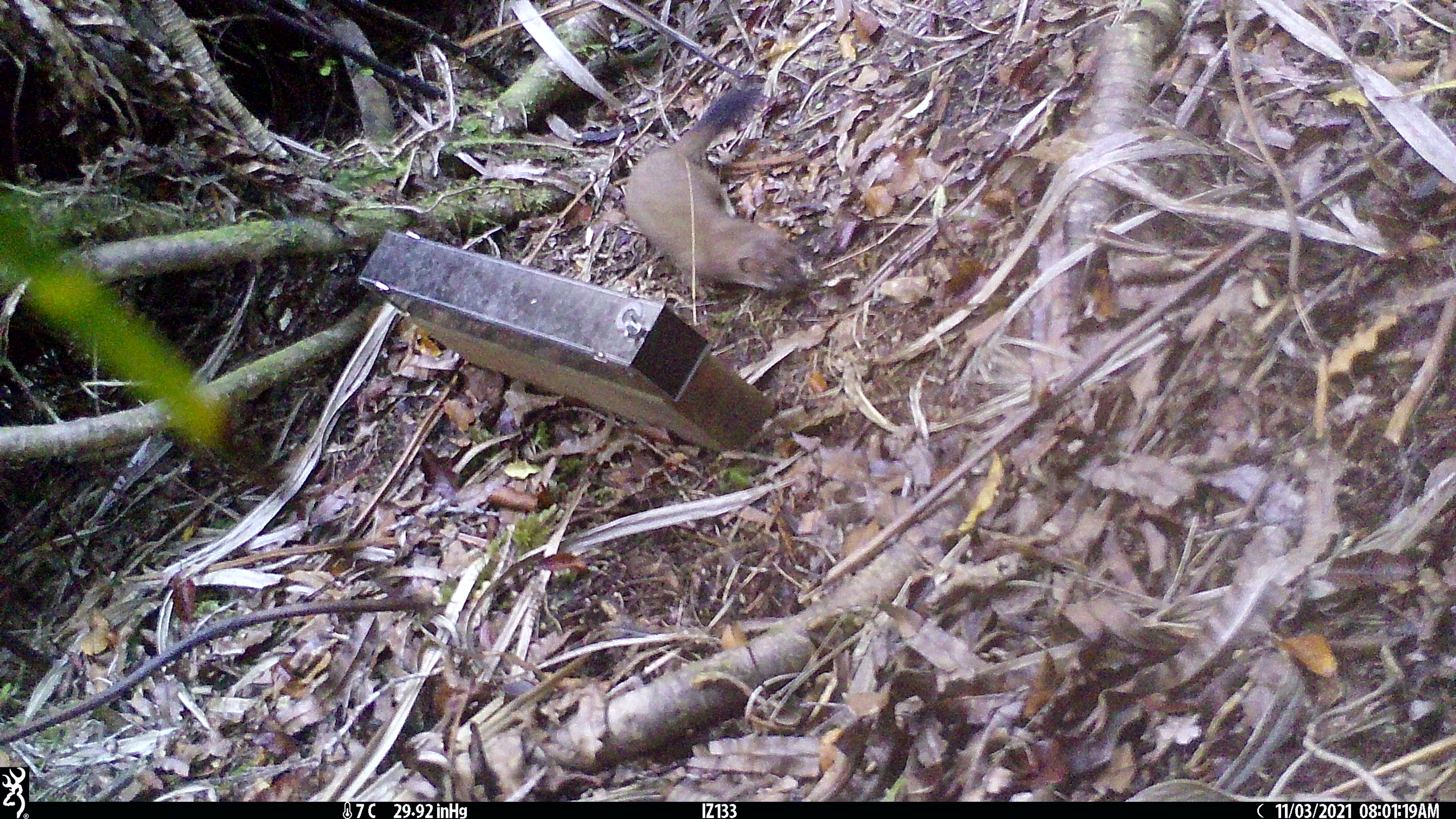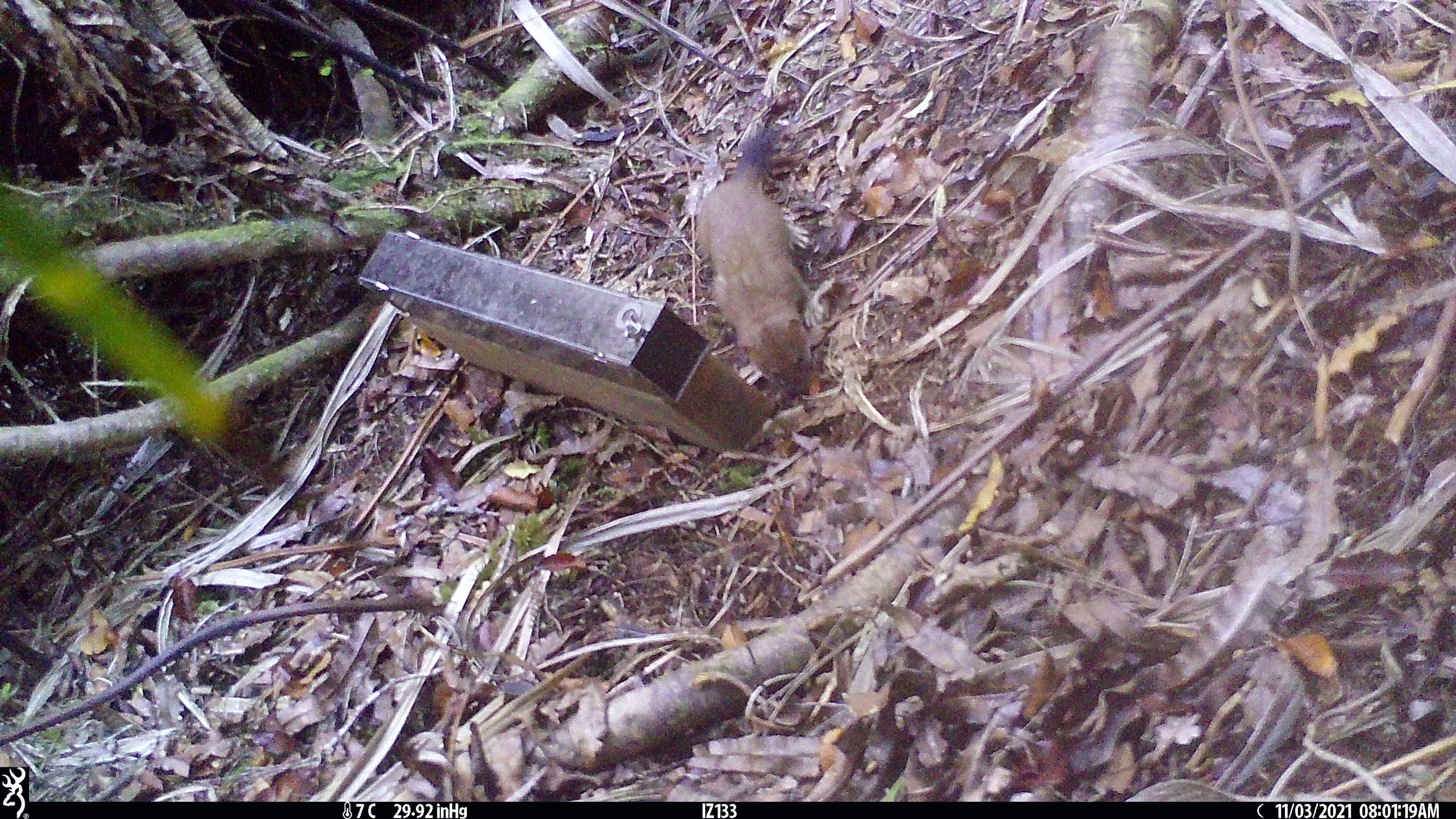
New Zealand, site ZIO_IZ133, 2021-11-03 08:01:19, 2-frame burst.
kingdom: Animalia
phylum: Chordata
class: Mammalia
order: Carnivora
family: Mustelidae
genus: Mustela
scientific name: Mustela erminea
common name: stoat